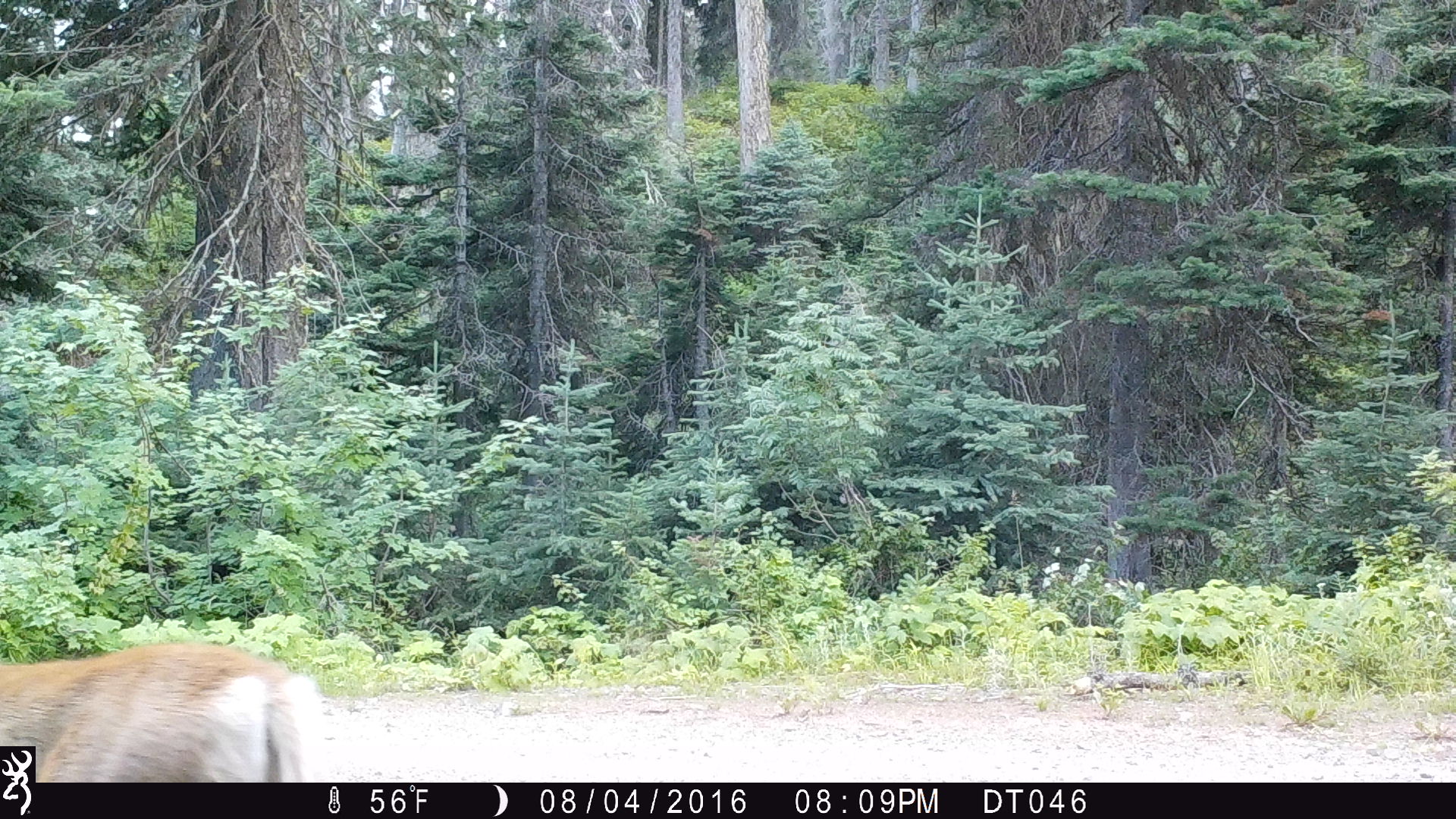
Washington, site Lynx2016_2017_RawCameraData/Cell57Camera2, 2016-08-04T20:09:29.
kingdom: Animalia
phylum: Chordata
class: Mammalia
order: Artiodactyla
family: Cervidae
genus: Odocoileus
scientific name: Odocoileus hemionus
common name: mule deer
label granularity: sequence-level